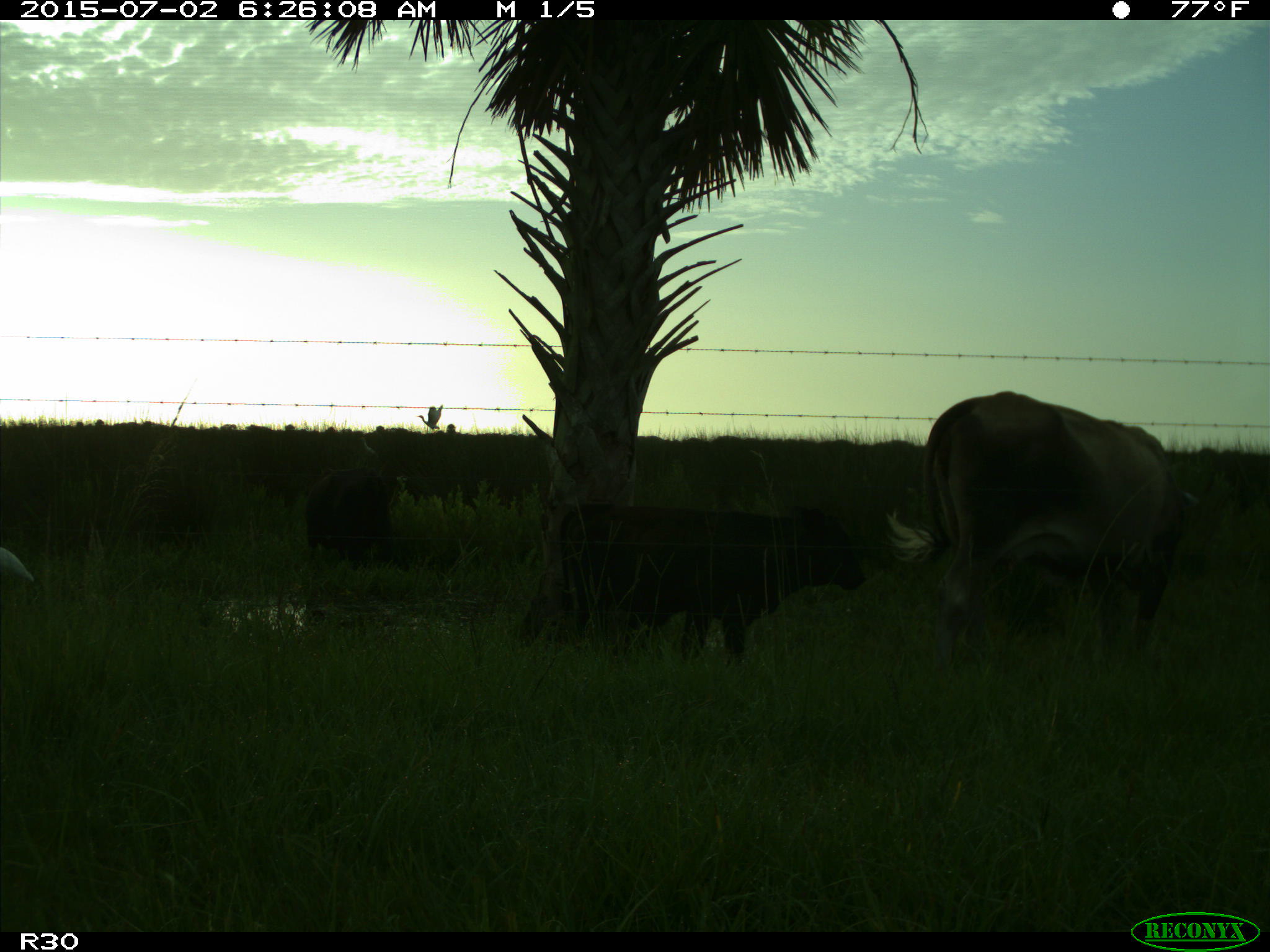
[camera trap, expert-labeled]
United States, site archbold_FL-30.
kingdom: Animalia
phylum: Chordata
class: Mammalia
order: Artiodactyla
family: Bovidae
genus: Bos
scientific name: Bos taurus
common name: domestic cow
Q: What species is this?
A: Bos taurus (domestic cow).